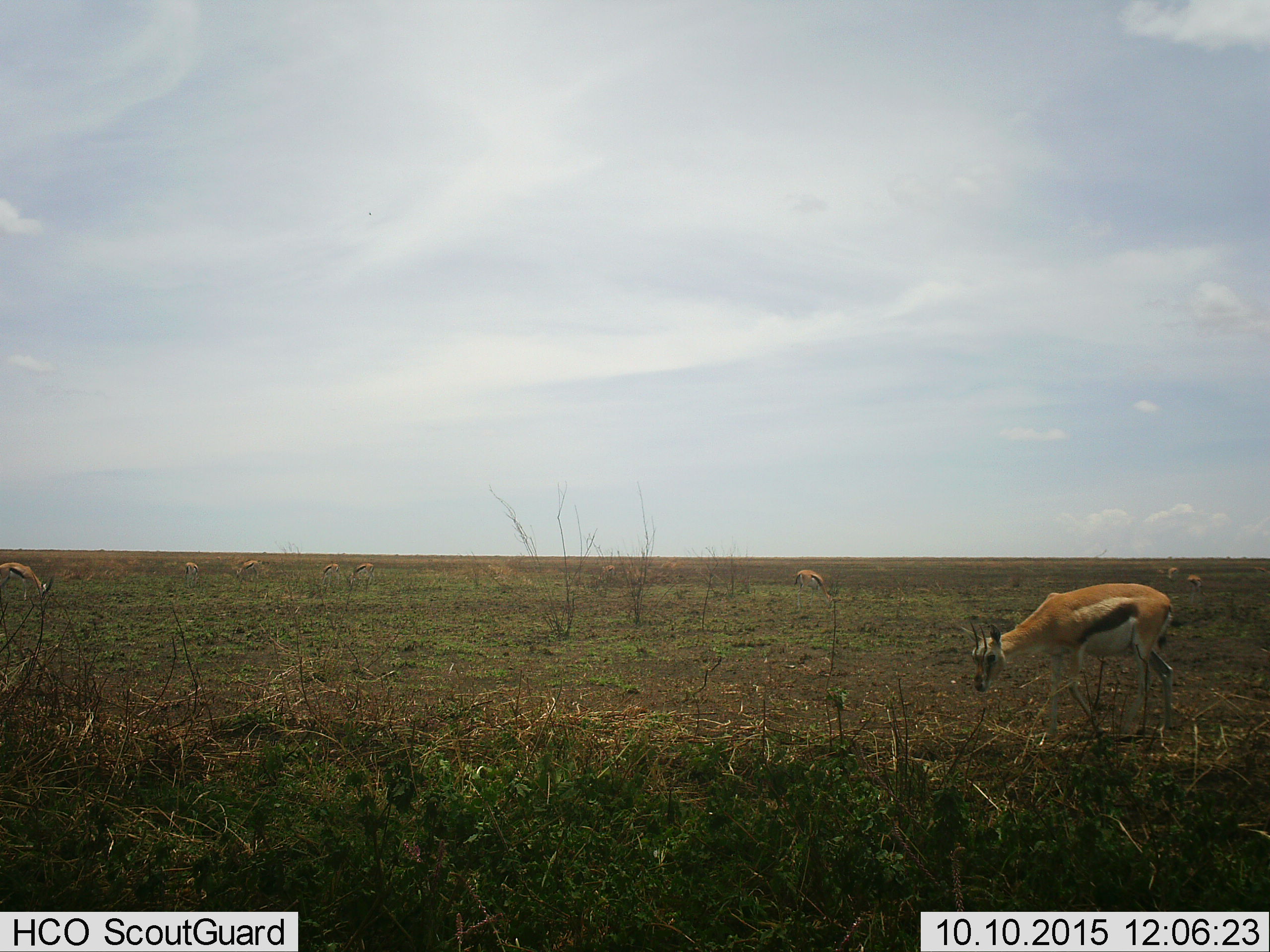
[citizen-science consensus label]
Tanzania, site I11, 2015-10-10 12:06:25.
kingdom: Animalia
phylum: Chordata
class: Mammalia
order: Artiodactyla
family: Bovidae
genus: Eudorcas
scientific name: Eudorcas thomsonii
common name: thomson's gazelle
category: gazellethomsons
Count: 9.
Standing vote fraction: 56%.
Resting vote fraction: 0%.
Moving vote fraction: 44%.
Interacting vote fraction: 0%.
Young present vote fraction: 0%.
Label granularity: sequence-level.